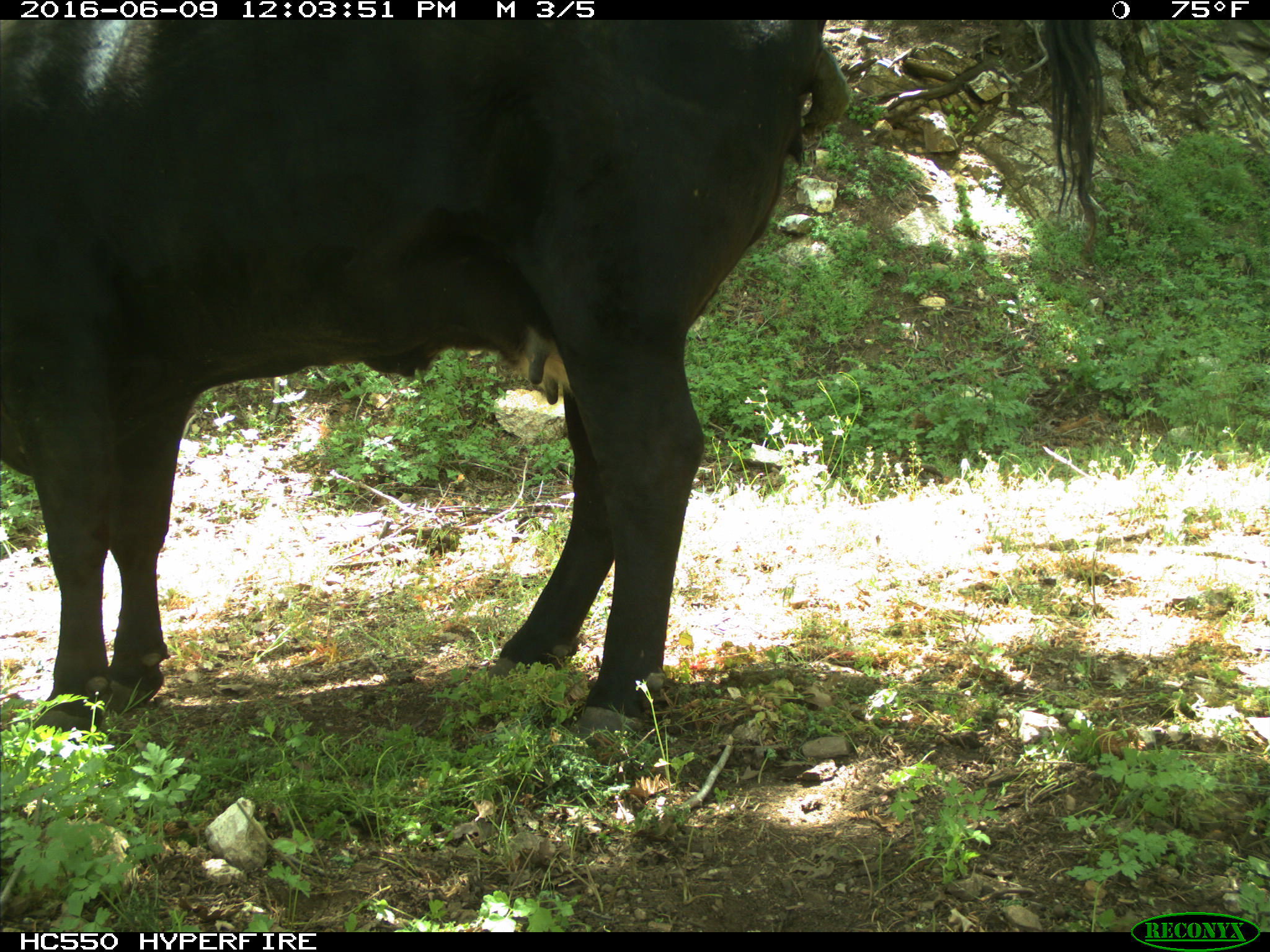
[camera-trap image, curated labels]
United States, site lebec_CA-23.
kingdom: Animalia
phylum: Chordata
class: Mammalia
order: Artiodactyla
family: Bovidae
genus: Bos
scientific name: Bos taurus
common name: domestic cow